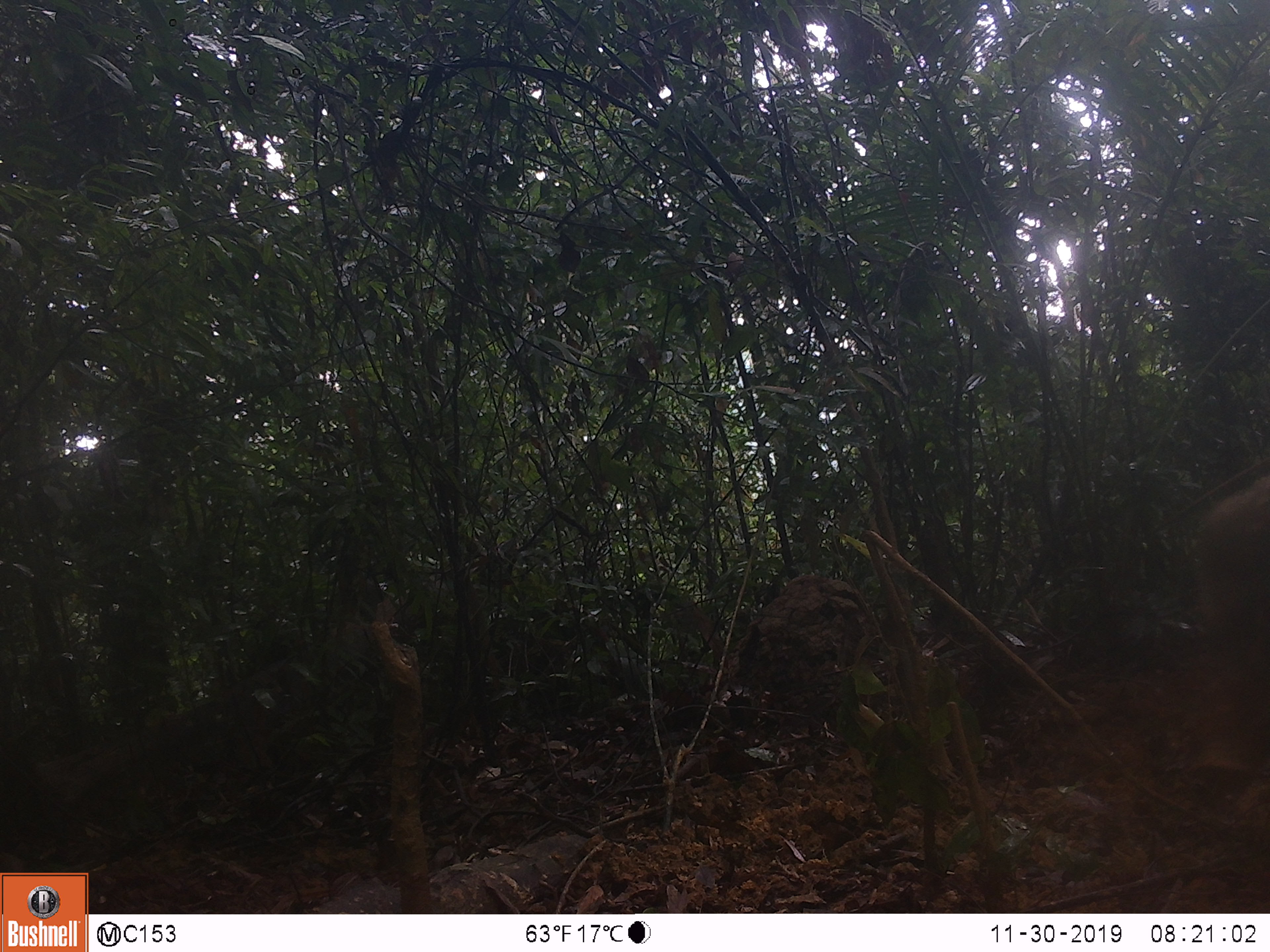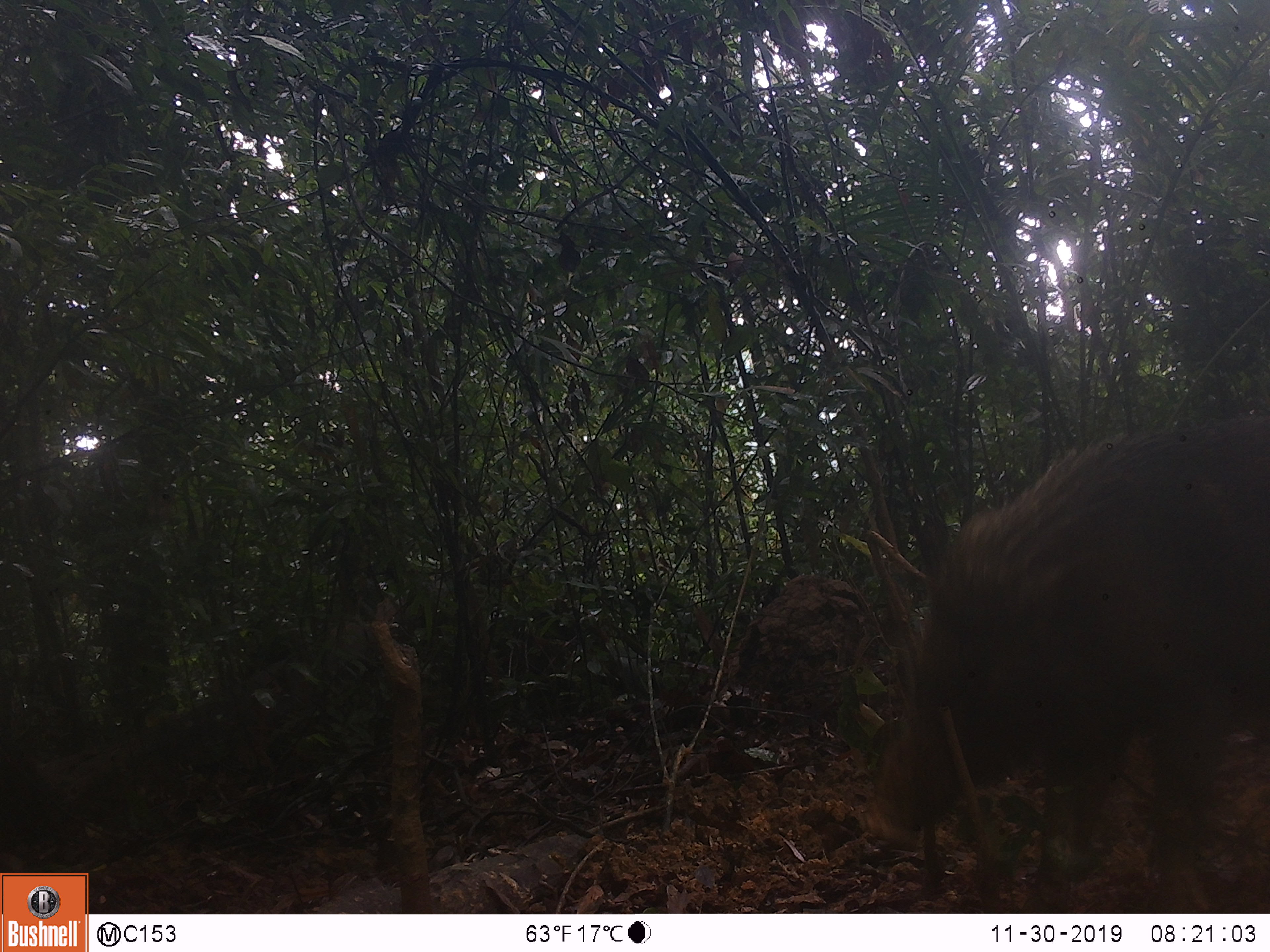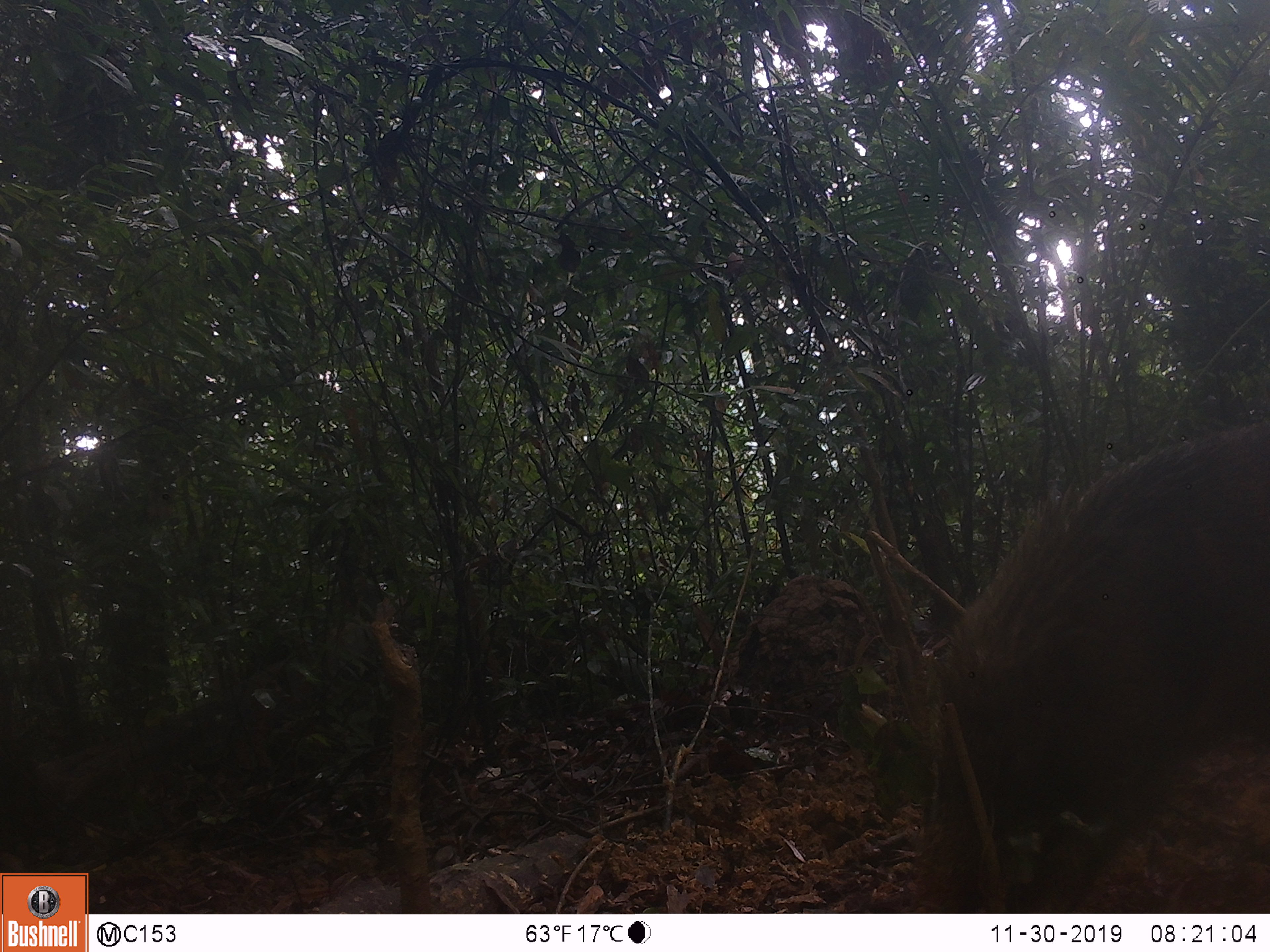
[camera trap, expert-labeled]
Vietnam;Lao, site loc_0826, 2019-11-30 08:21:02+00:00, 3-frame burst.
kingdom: Animalia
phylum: Chordata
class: Mammalia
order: Artiodactyla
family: Suidae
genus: Sus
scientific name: Sus scrofa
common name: eurasian wild pig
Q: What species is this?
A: Eurasian wild pig (Sus scrofa).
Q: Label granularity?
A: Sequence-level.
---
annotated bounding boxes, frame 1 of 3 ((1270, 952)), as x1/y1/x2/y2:
eurasian wild pig: 1191/473/1268/675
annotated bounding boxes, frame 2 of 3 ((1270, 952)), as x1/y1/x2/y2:
eurasian wild pig: 861/411/1270/913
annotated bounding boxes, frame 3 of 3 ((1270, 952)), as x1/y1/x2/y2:
eurasian wild pig: 917/411/1270/913